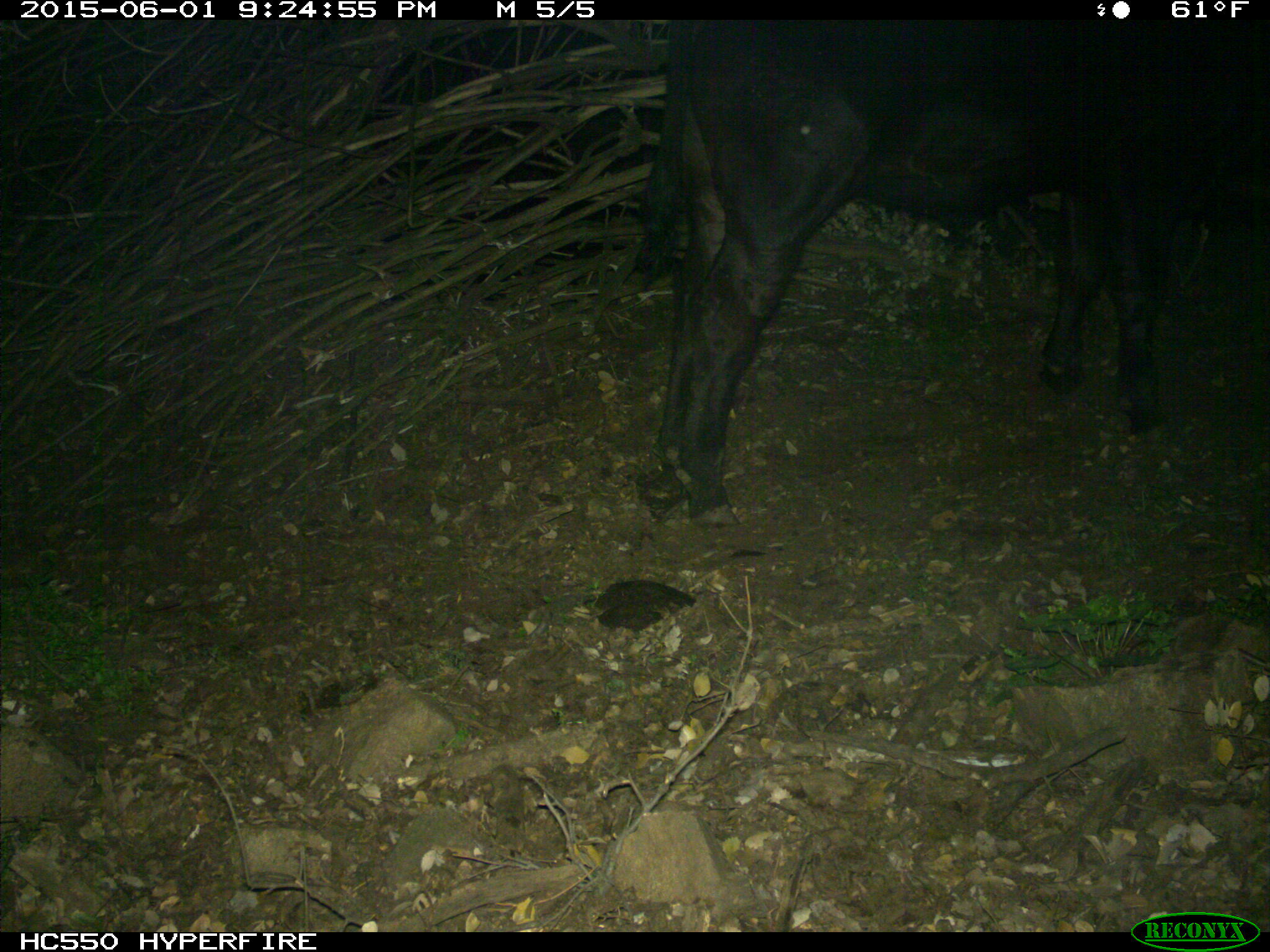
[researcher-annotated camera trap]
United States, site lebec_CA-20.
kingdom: Animalia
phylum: Chordata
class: Mammalia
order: Artiodactyla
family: Bovidae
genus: Bos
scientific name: Bos taurus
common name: domestic cow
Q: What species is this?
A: Bos taurus (domestic cow).